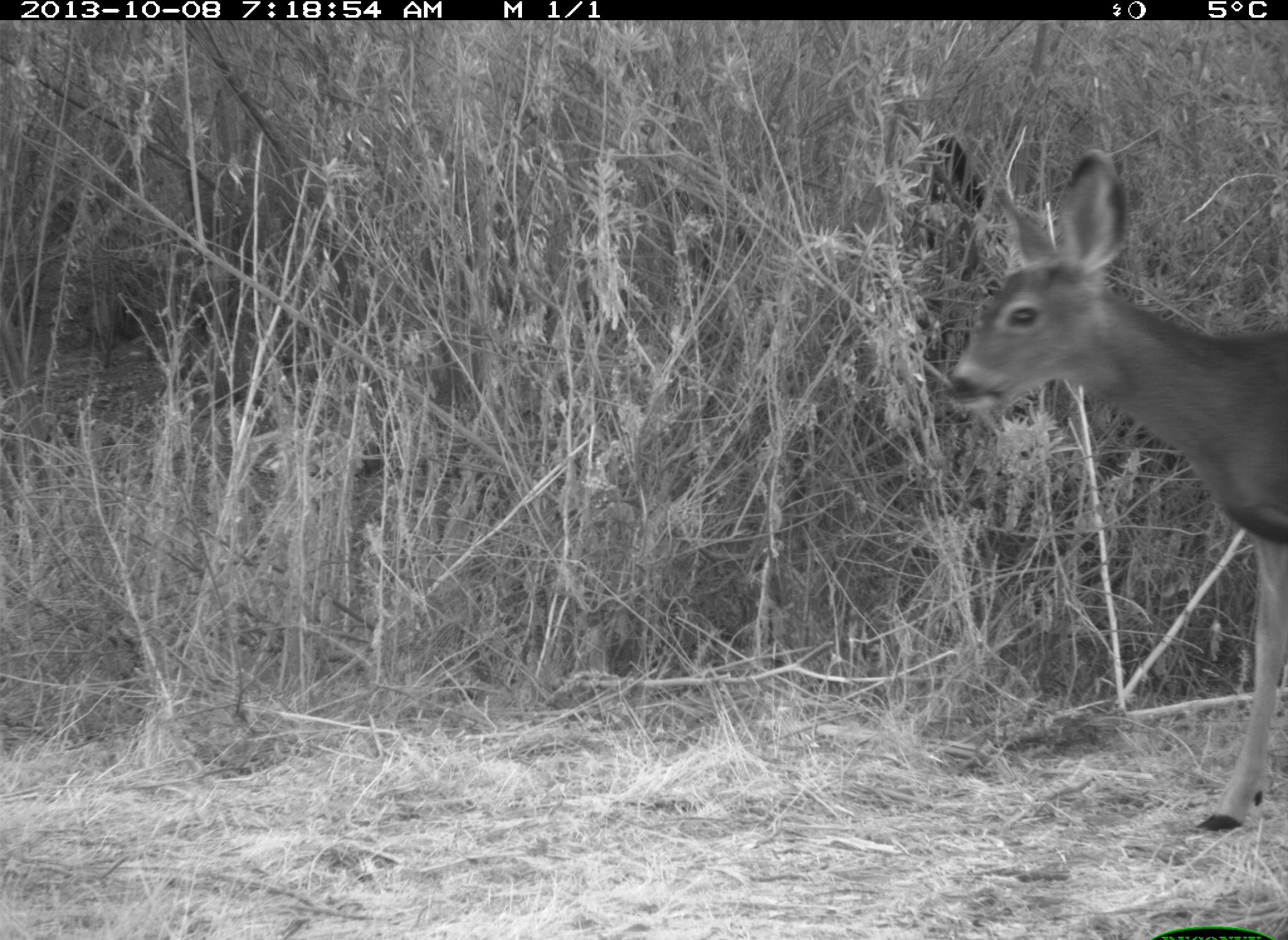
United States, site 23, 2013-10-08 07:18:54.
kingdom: Animalia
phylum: Chordata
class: Mammalia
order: Artiodactyla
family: Cervidae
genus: Odocoileus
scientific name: Odocoileus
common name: deer